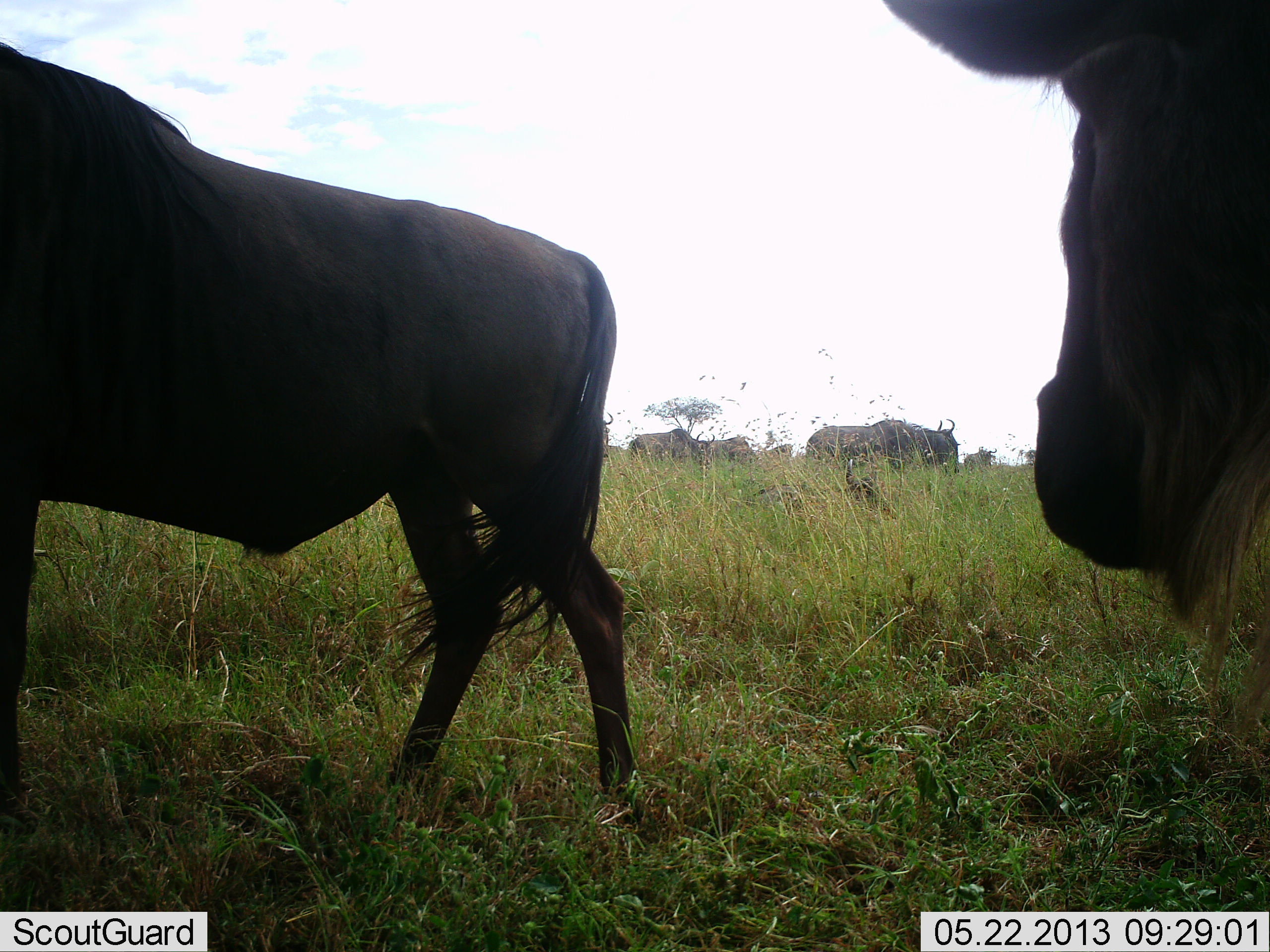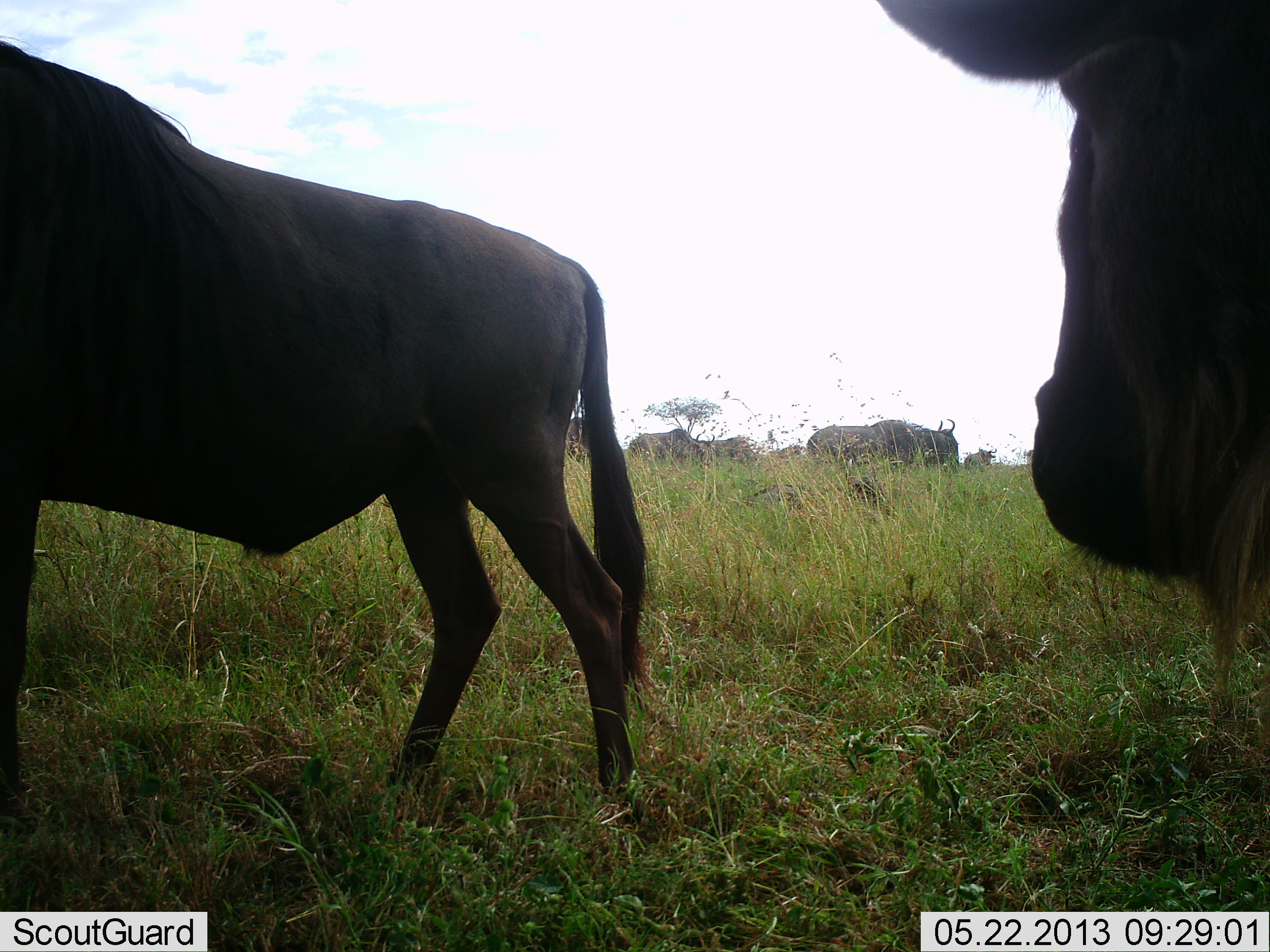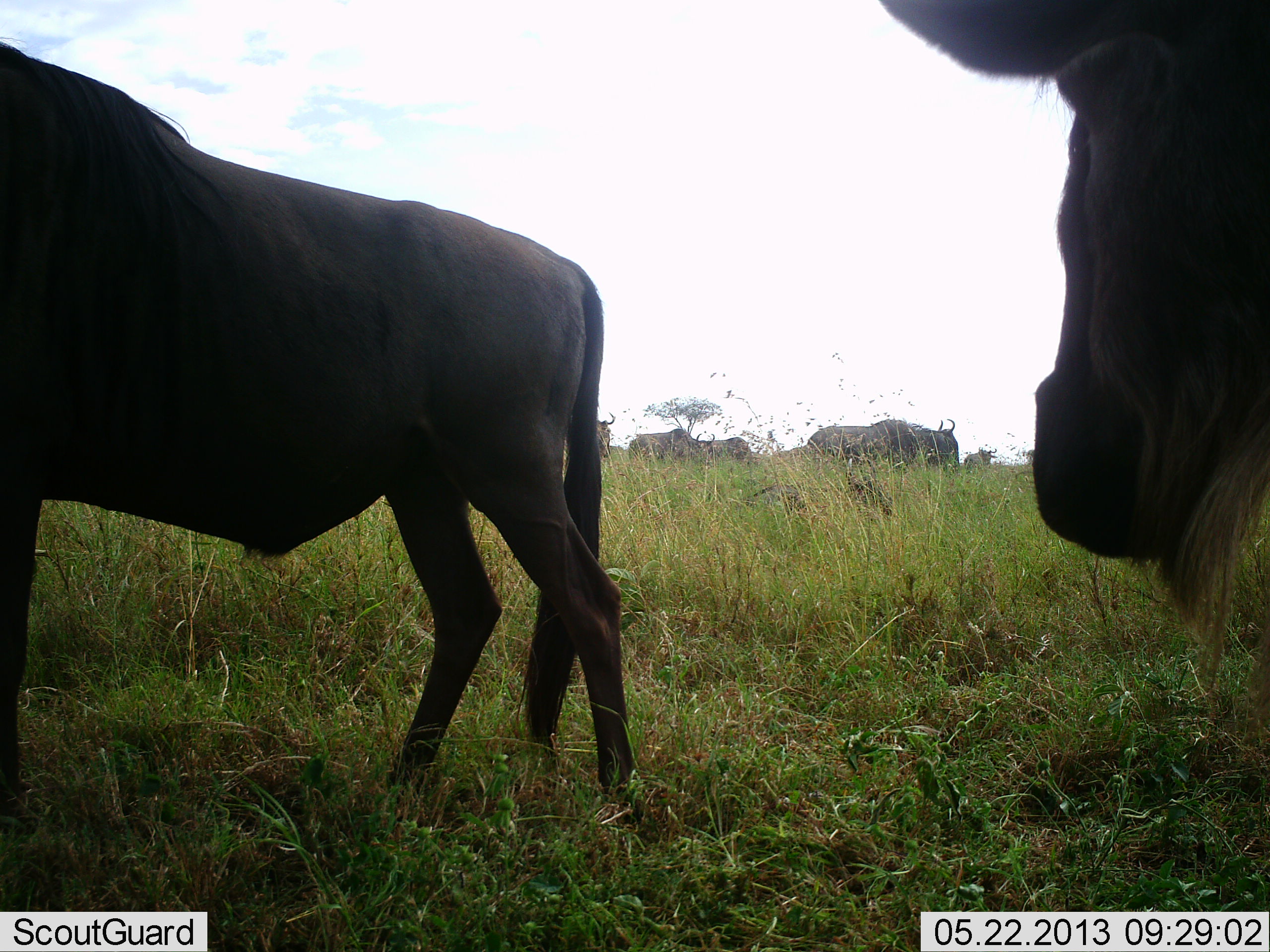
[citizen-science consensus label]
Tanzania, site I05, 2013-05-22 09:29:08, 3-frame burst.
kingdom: Animalia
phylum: Chordata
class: Mammalia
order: Artiodactyla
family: Bovidae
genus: Connochaetes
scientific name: Connochaetes taurinus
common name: blue wildebeest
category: wildebeest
Wildebeest (blue wildebeest) (Connochaetes taurinus), count 8. Behavior (volunteer vote fractions): standing 100%, resting 7%, moving 14%, interacting 7%. Young present (vote fraction): 0%. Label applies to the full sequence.